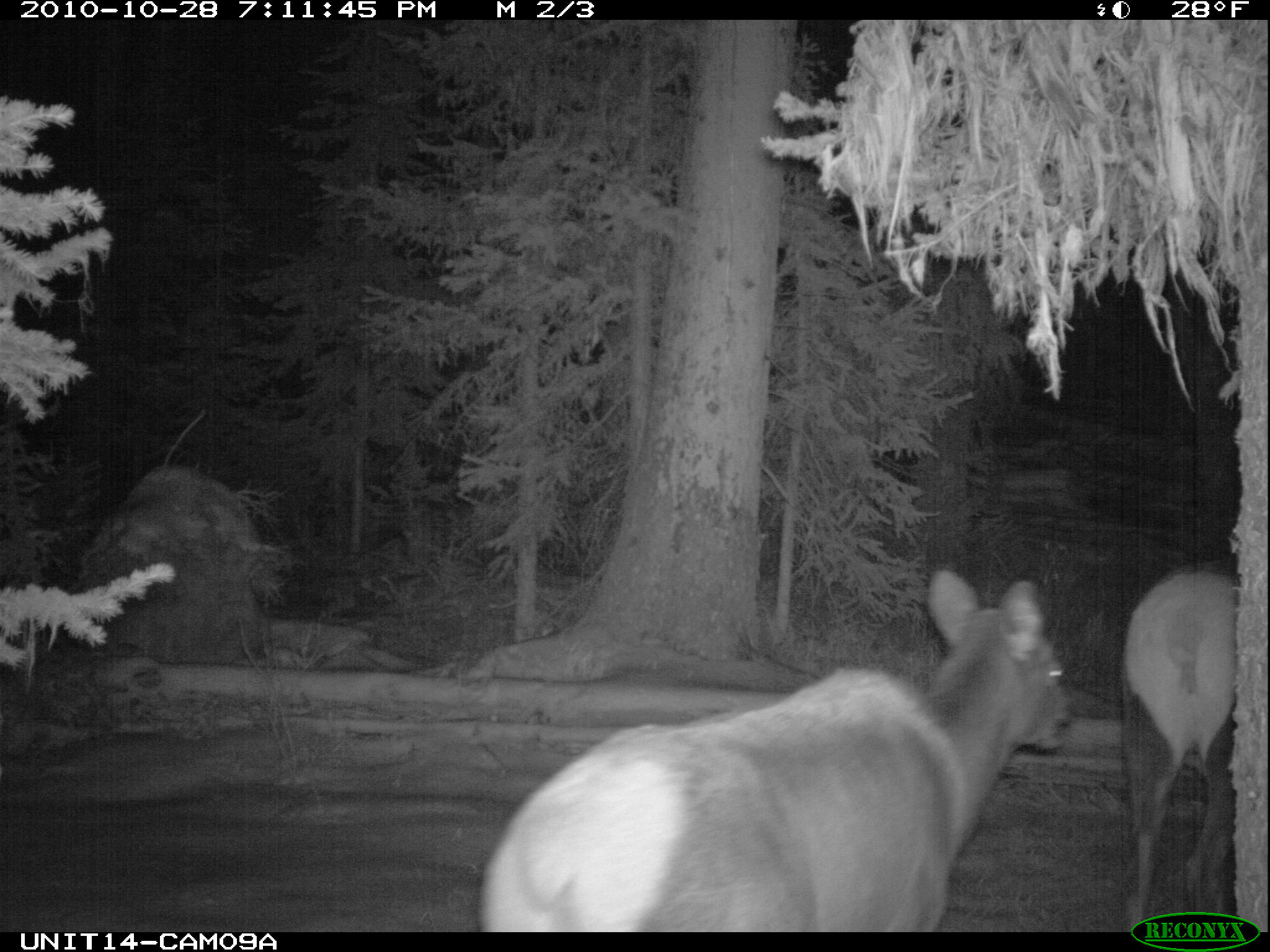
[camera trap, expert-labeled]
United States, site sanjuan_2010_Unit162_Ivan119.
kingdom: Animalia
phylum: Chordata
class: Mammalia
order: Artiodactyla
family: Cervidae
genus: Cervus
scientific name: Cervus elaphus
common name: red deer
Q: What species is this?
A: Cervus elaphus (red deer).